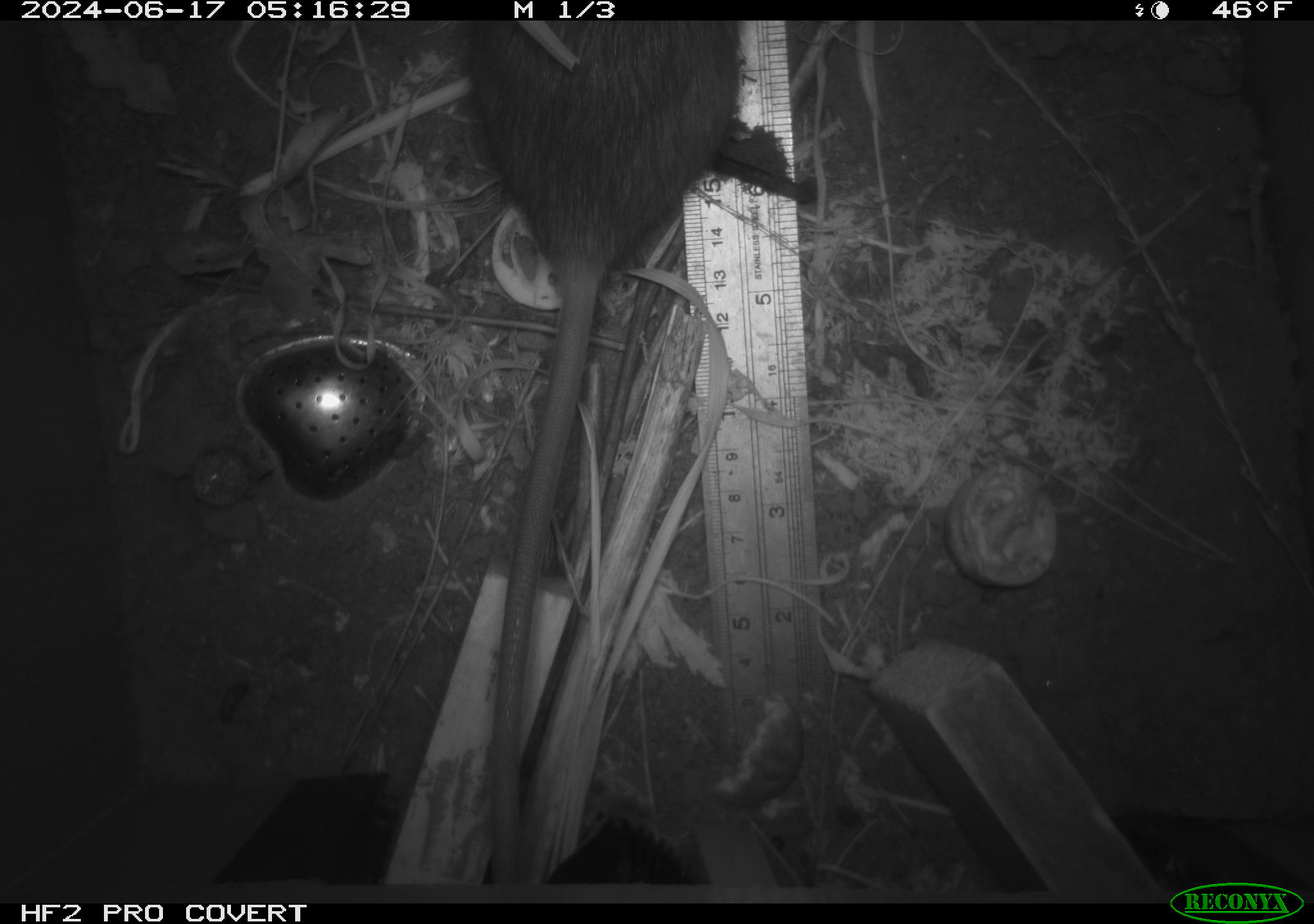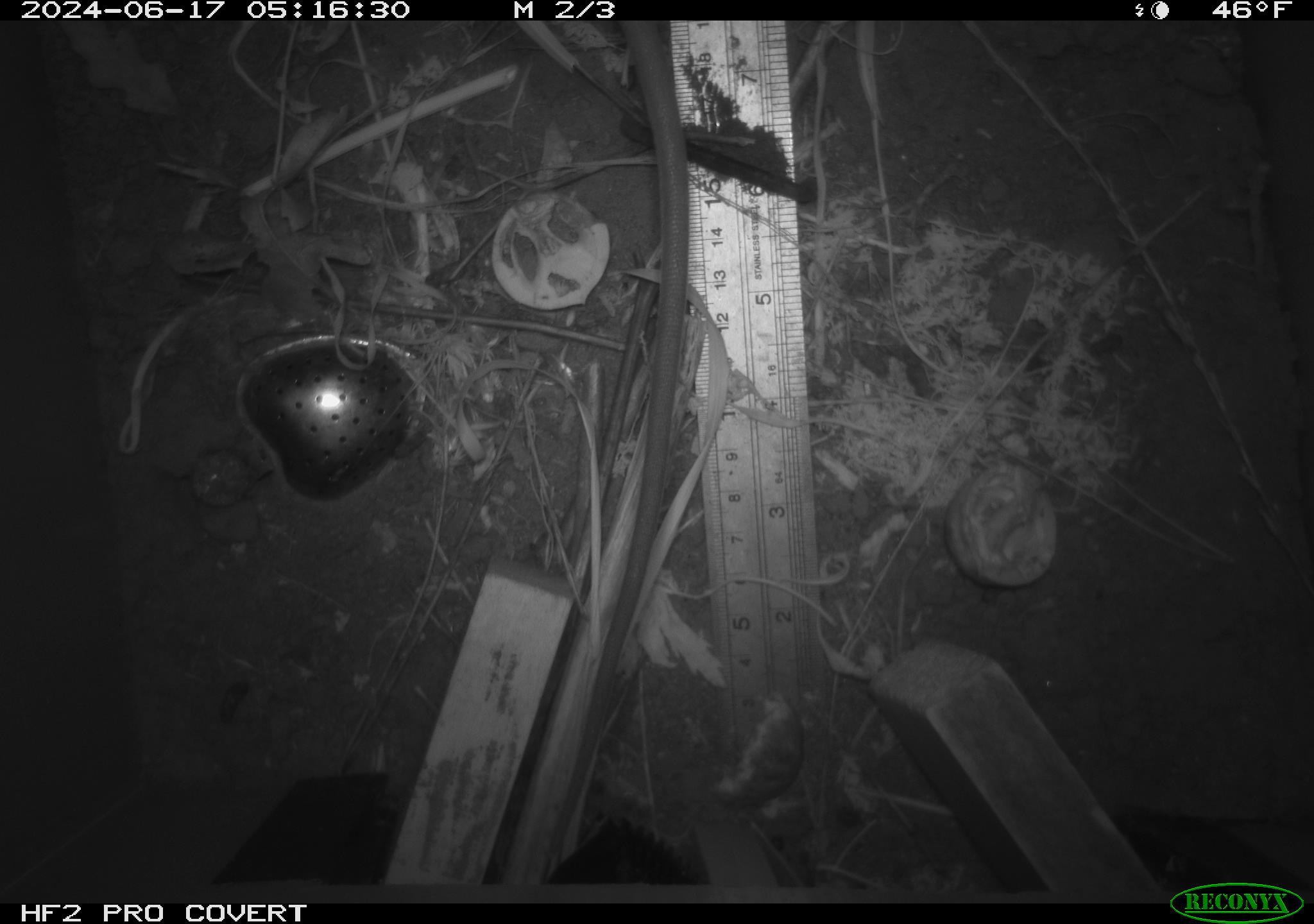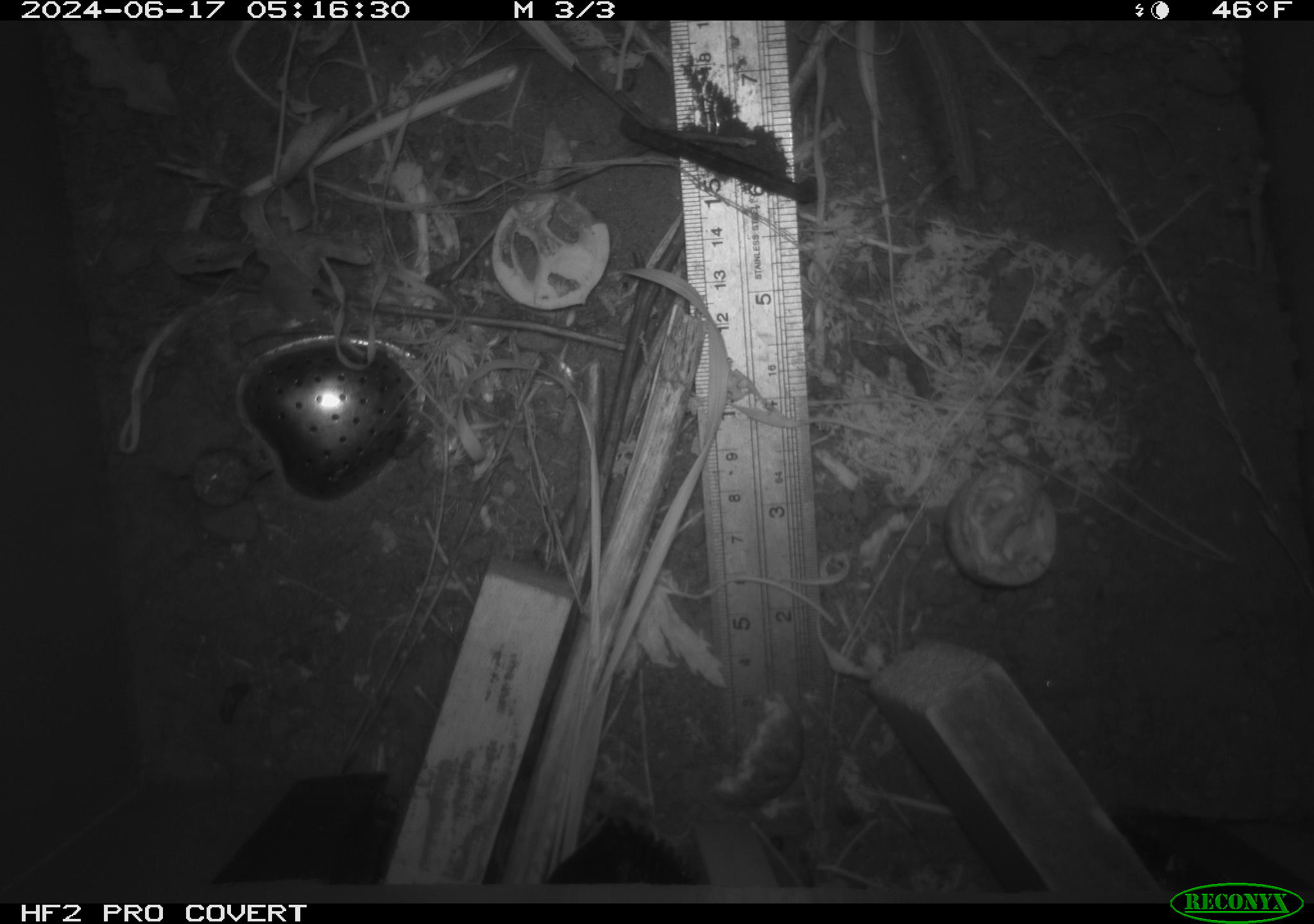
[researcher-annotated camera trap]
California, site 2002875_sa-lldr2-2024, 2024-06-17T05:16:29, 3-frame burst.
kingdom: Animalia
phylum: Chordata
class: Mammalia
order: Rodentia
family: Muridae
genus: Rattus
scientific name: Rattus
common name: rat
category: rattus species